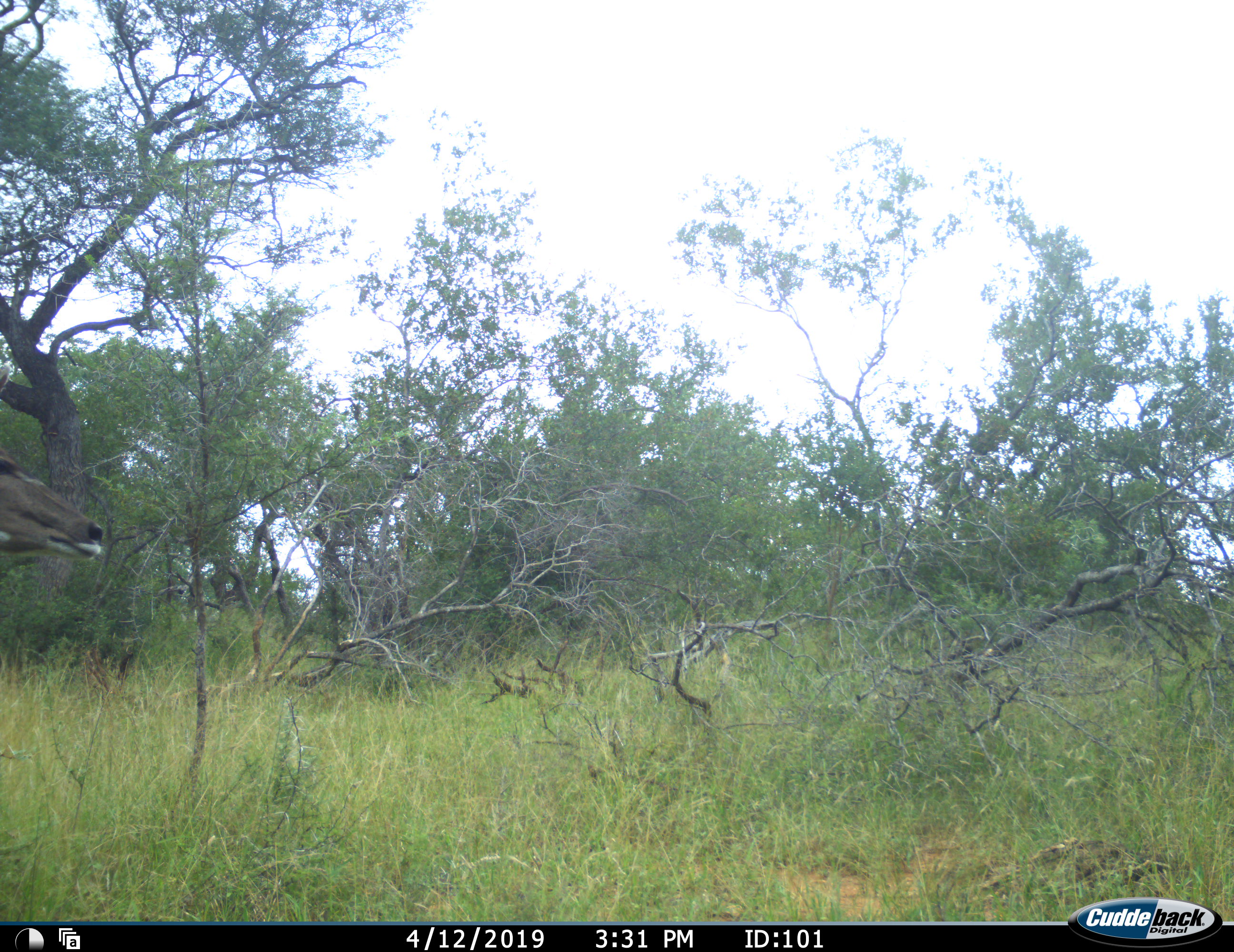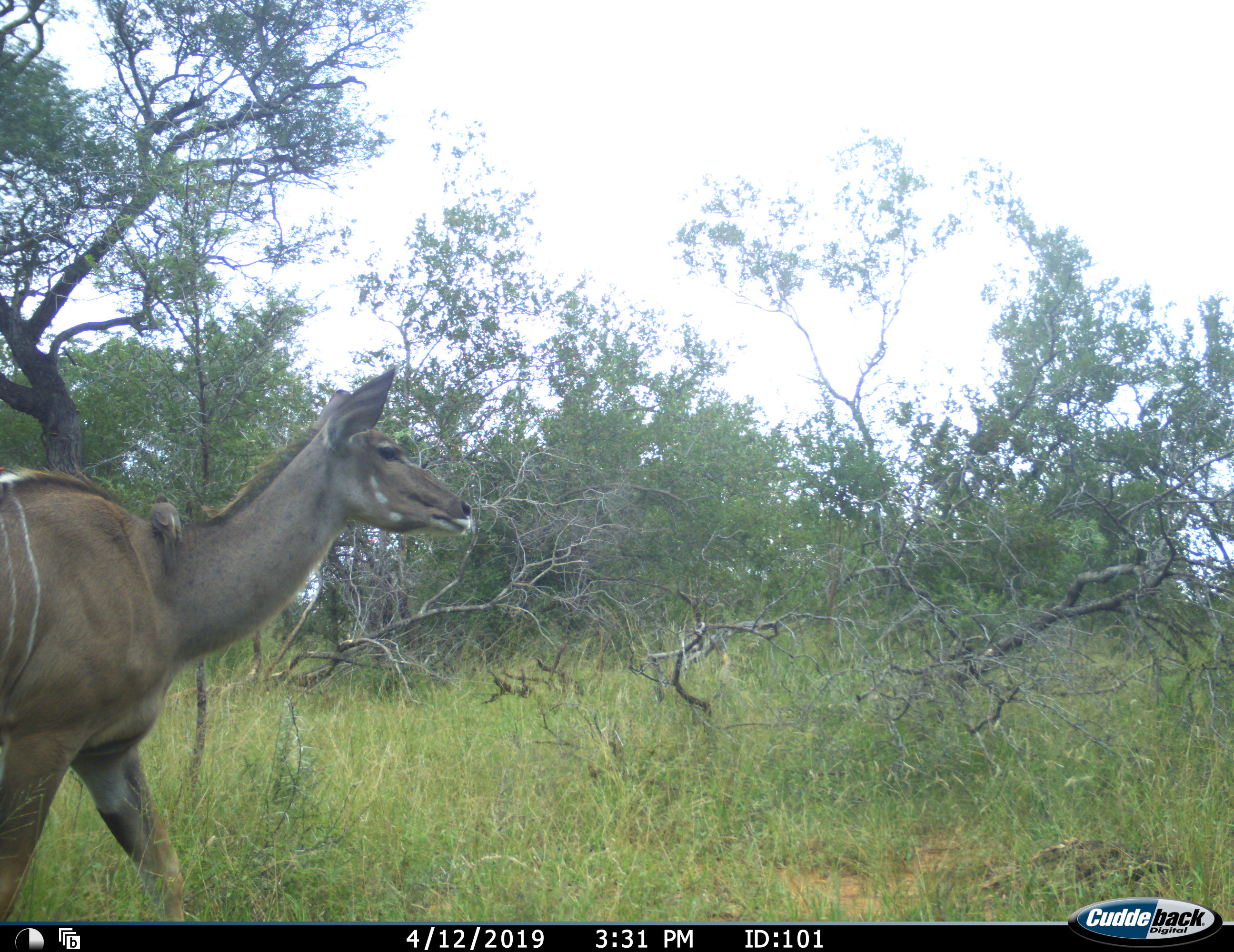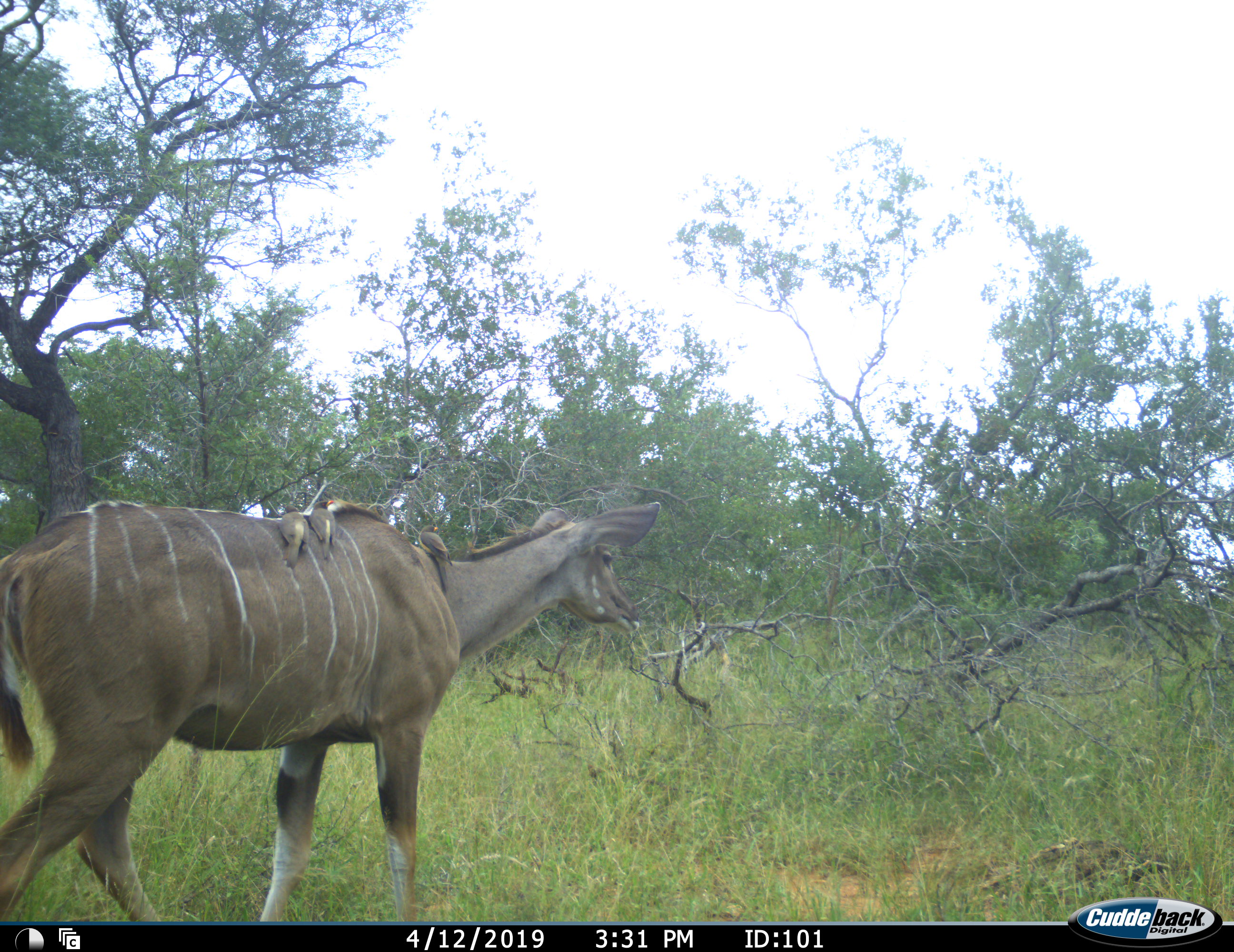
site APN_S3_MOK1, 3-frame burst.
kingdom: Animalia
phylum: Chordata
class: Mammalia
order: Artiodactyla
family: Bovidae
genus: Tragelaphus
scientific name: Tragelaphus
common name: kudu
Kudu (Tragelaphus), count 1. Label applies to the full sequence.